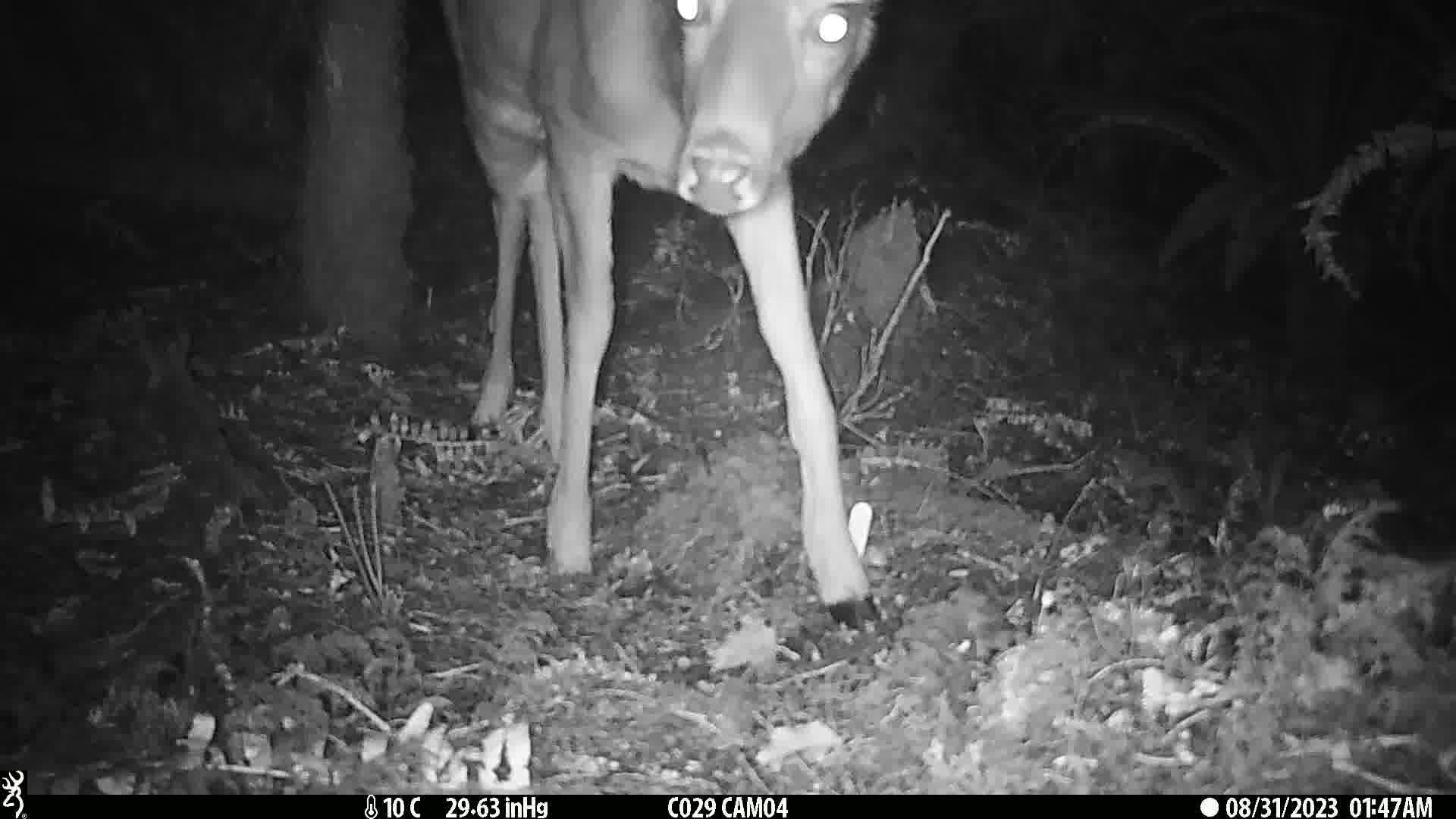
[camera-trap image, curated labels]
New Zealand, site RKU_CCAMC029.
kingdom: Animalia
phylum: Chordata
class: Mammalia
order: Artiodactyla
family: Cervidae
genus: Odocoileus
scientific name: Odocoileus virginianus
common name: white-tailed deer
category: white tailed deer